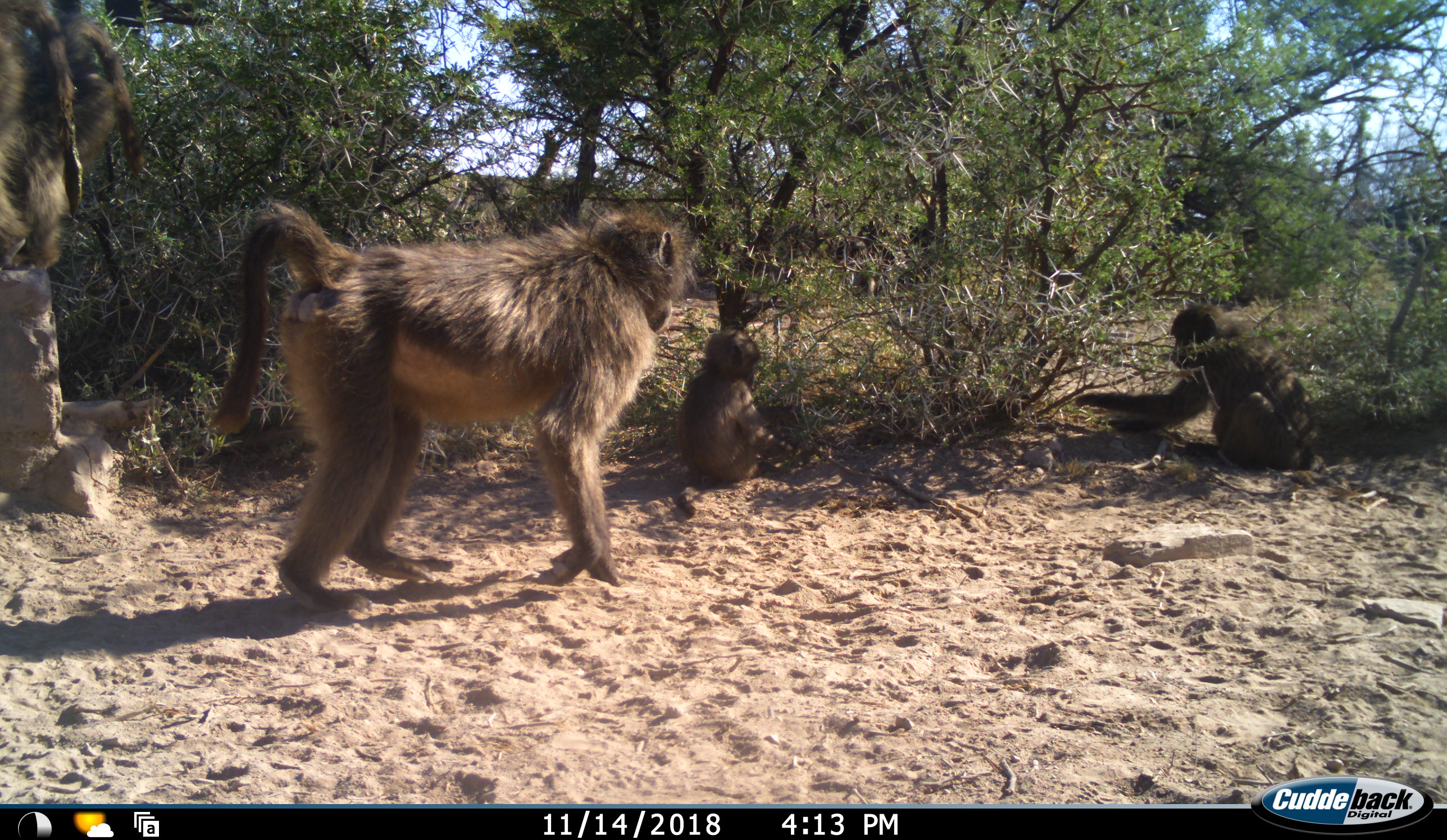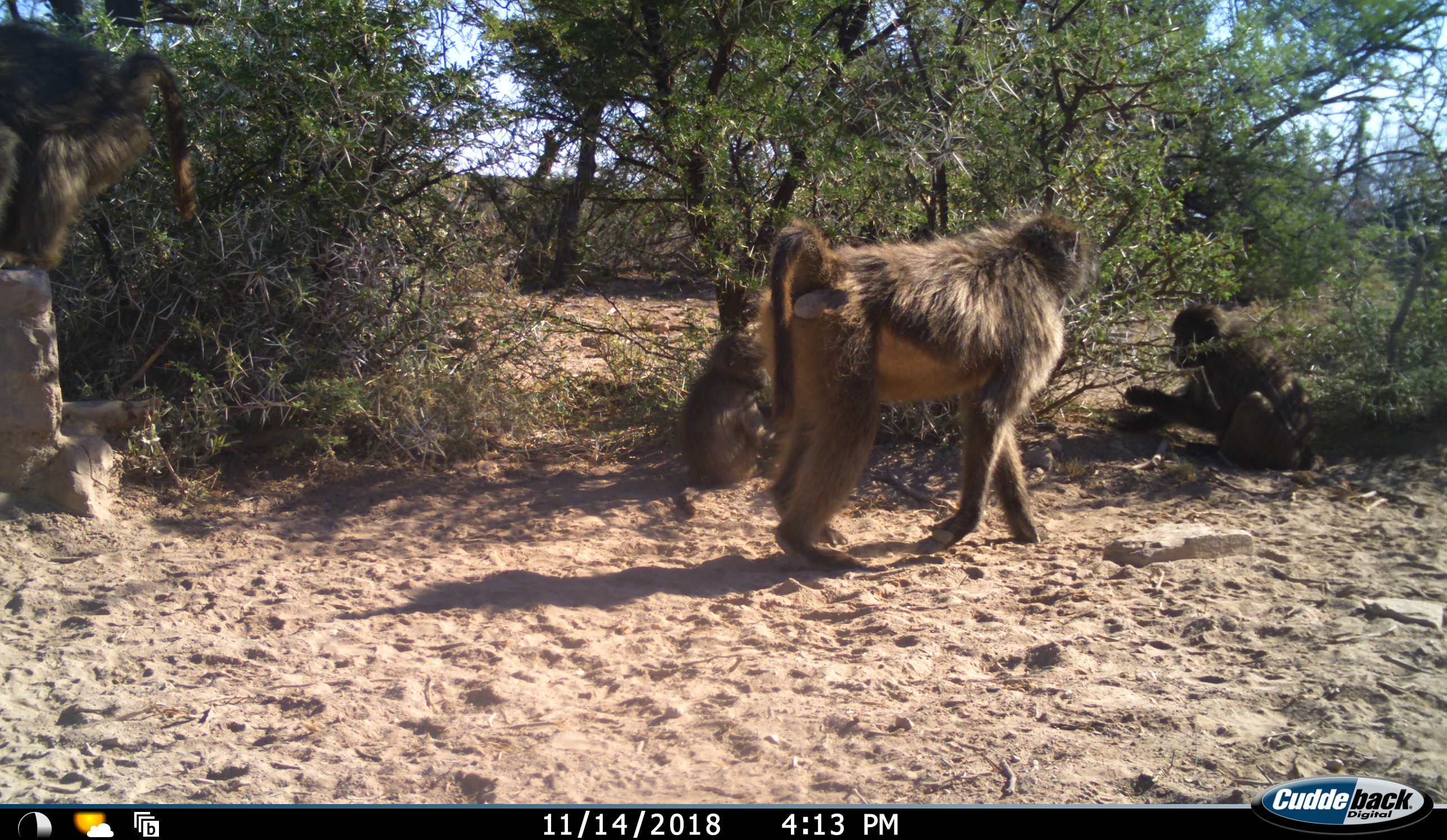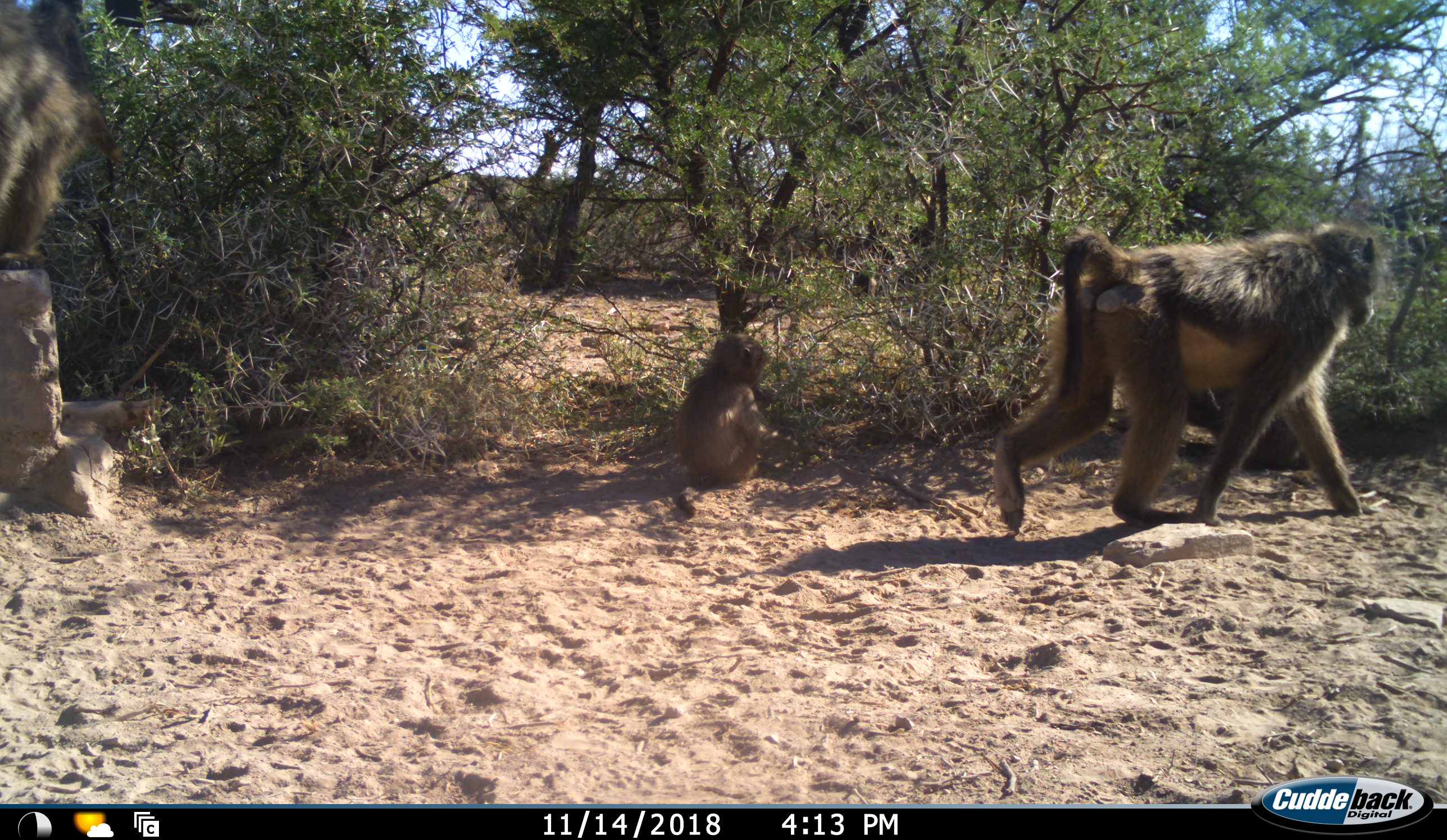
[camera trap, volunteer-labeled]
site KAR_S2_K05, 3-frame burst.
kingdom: Animalia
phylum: Chordata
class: Mammalia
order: Primates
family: Cercopithecidae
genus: Papio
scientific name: Papio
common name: baboon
Baboon (Papio), count 5. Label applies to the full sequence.